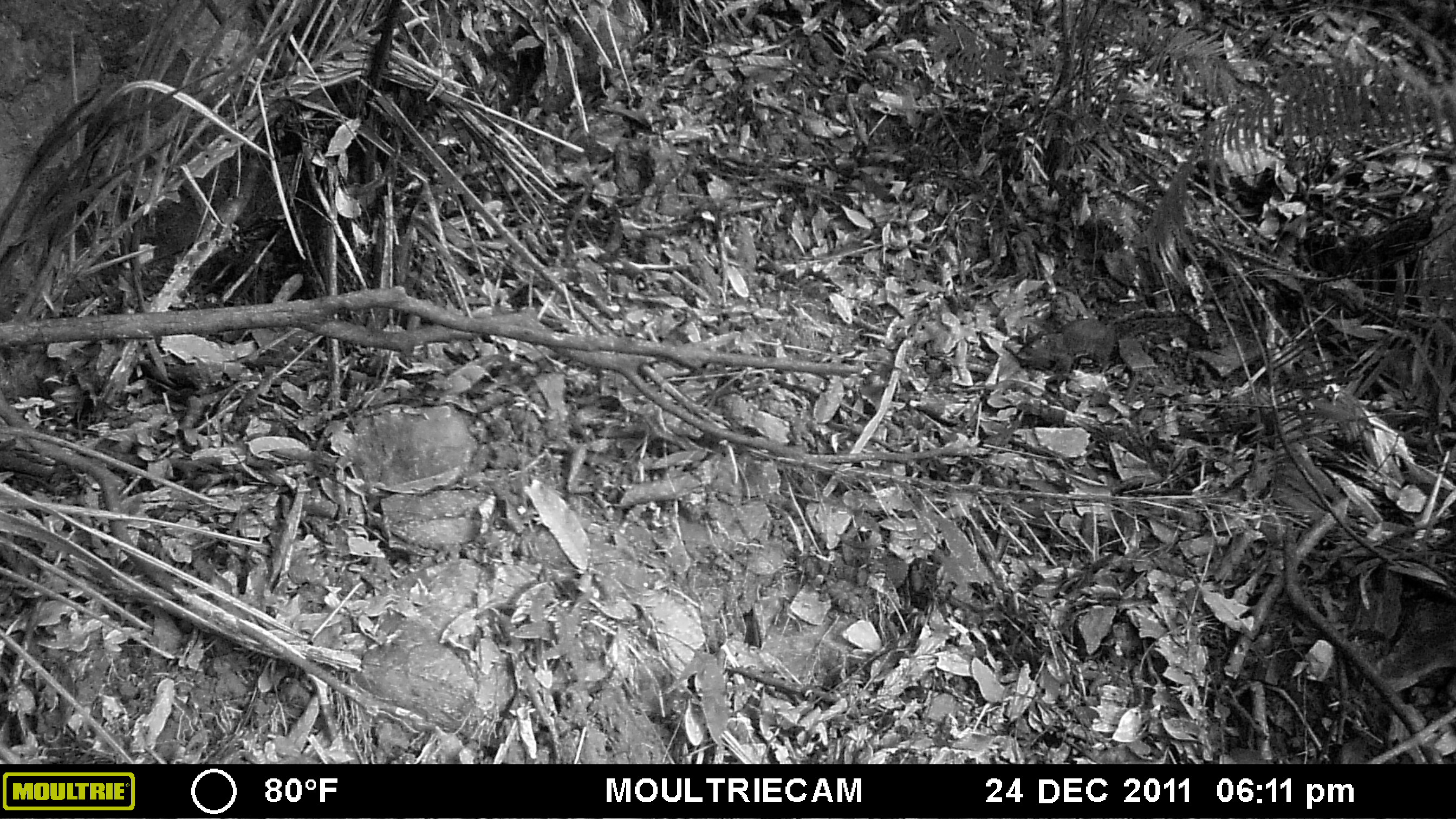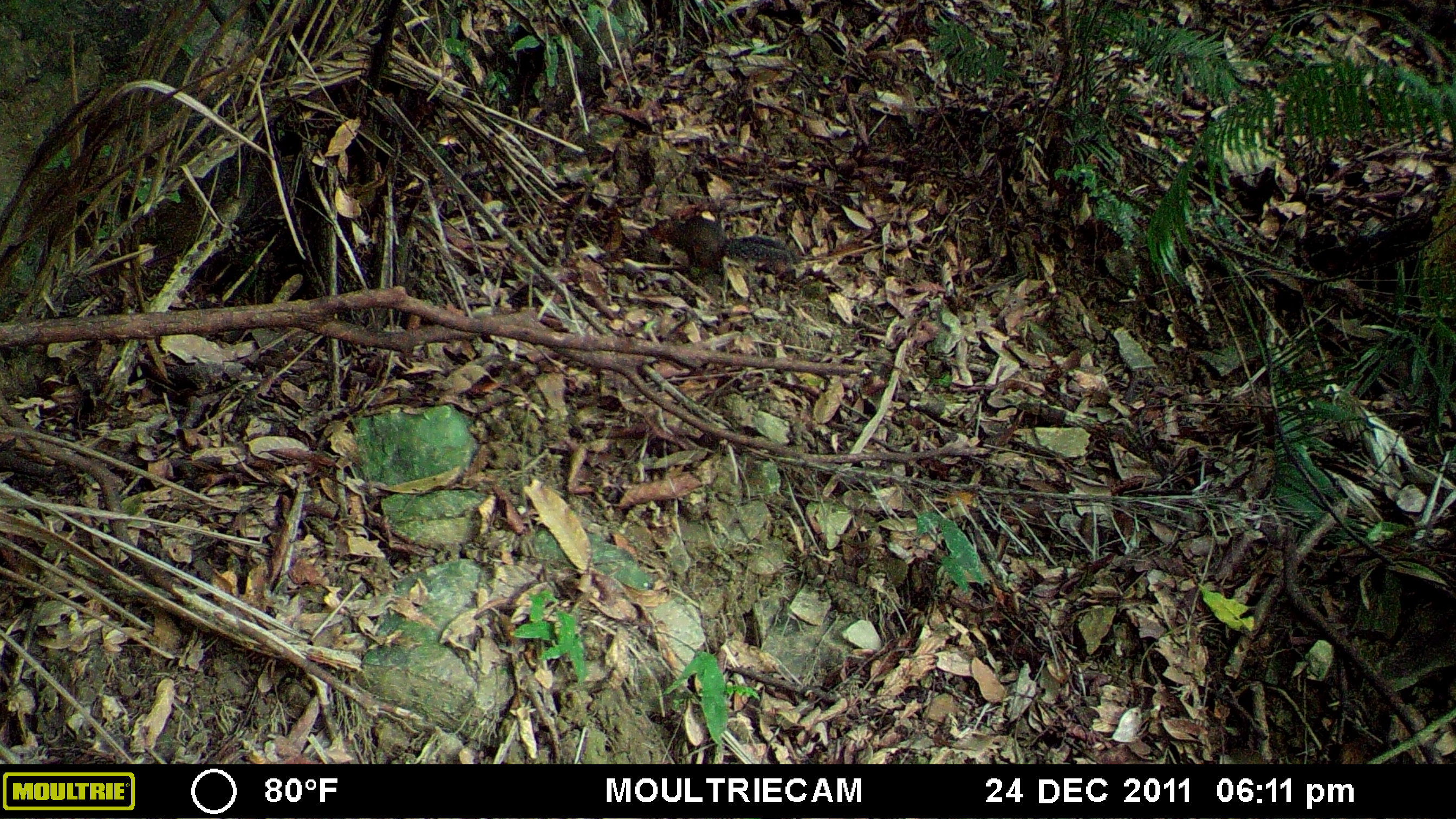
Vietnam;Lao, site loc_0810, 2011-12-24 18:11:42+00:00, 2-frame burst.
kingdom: Animalia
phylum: Chordata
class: Mammalia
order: Rodentia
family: Sciuridae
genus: Dremomys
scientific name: Dremomys rufigenis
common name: red-cheeked squirrel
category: red cheeked squirrel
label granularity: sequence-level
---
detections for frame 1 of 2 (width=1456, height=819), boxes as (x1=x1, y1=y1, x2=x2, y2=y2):
red cheeked squirrel: (x1=1015, y1=308, x2=1184, y2=373)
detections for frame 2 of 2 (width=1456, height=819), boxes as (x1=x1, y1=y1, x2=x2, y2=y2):
red cheeked squirrel: (x1=645, y1=214, x2=797, y2=272)